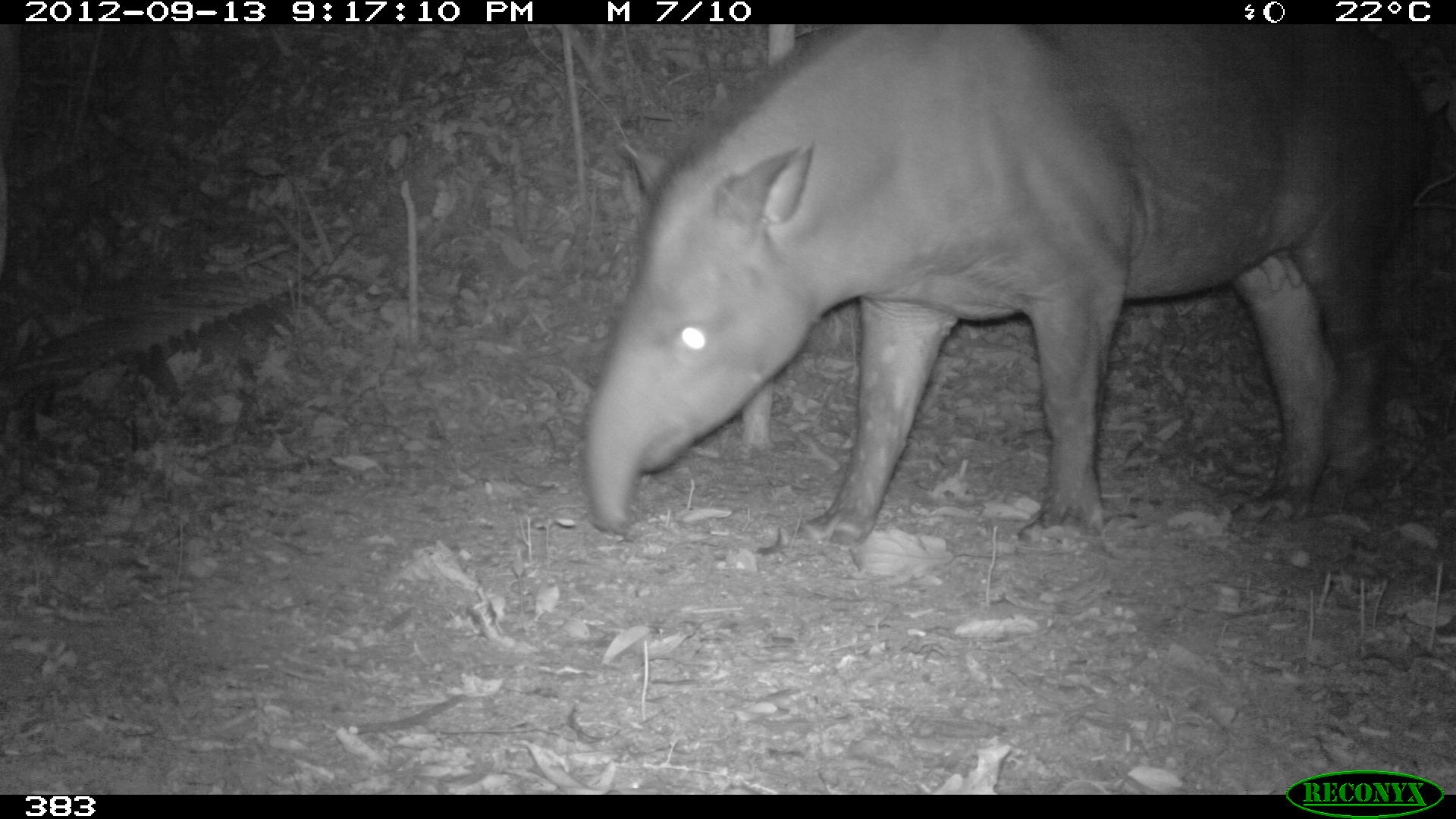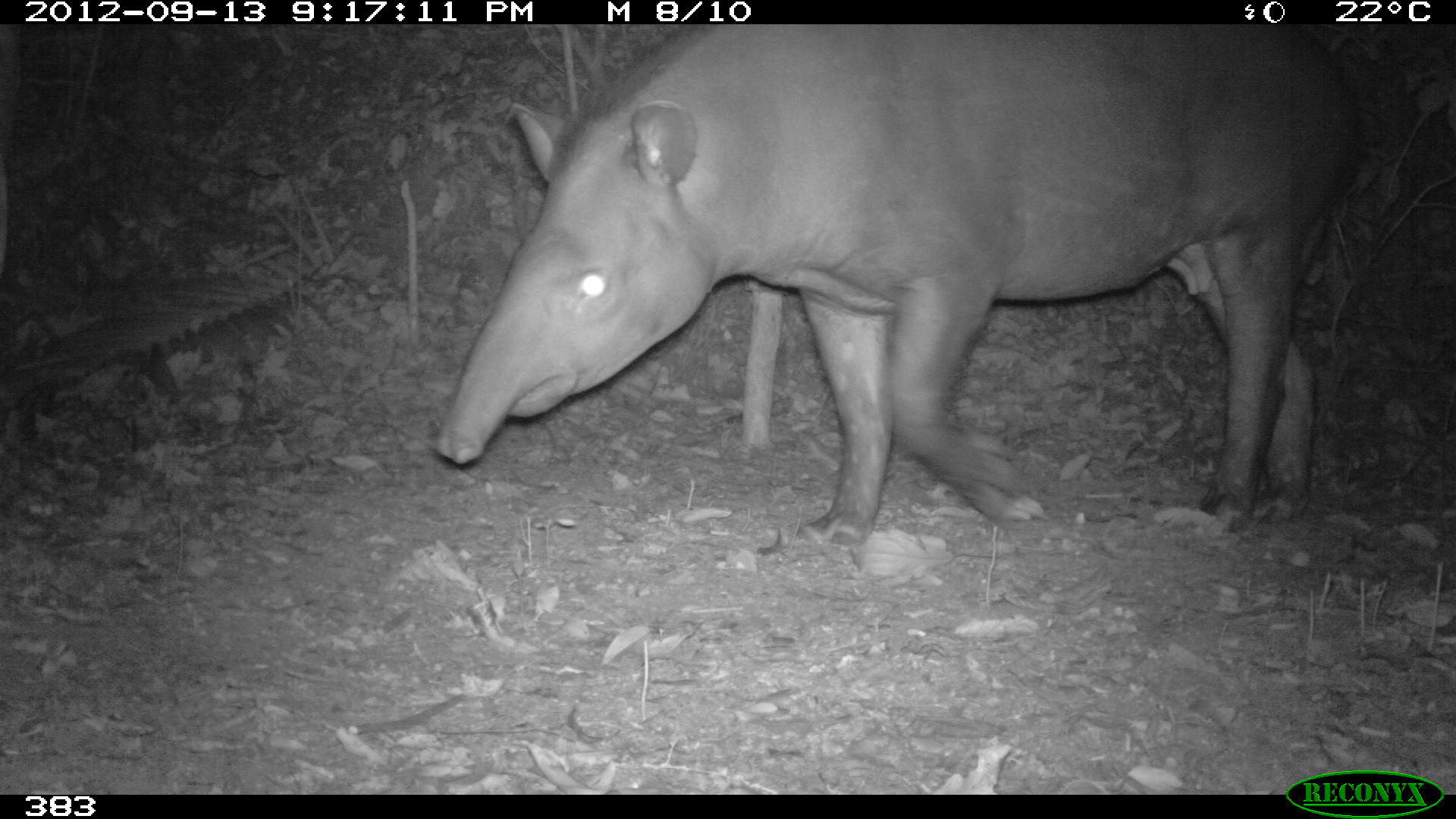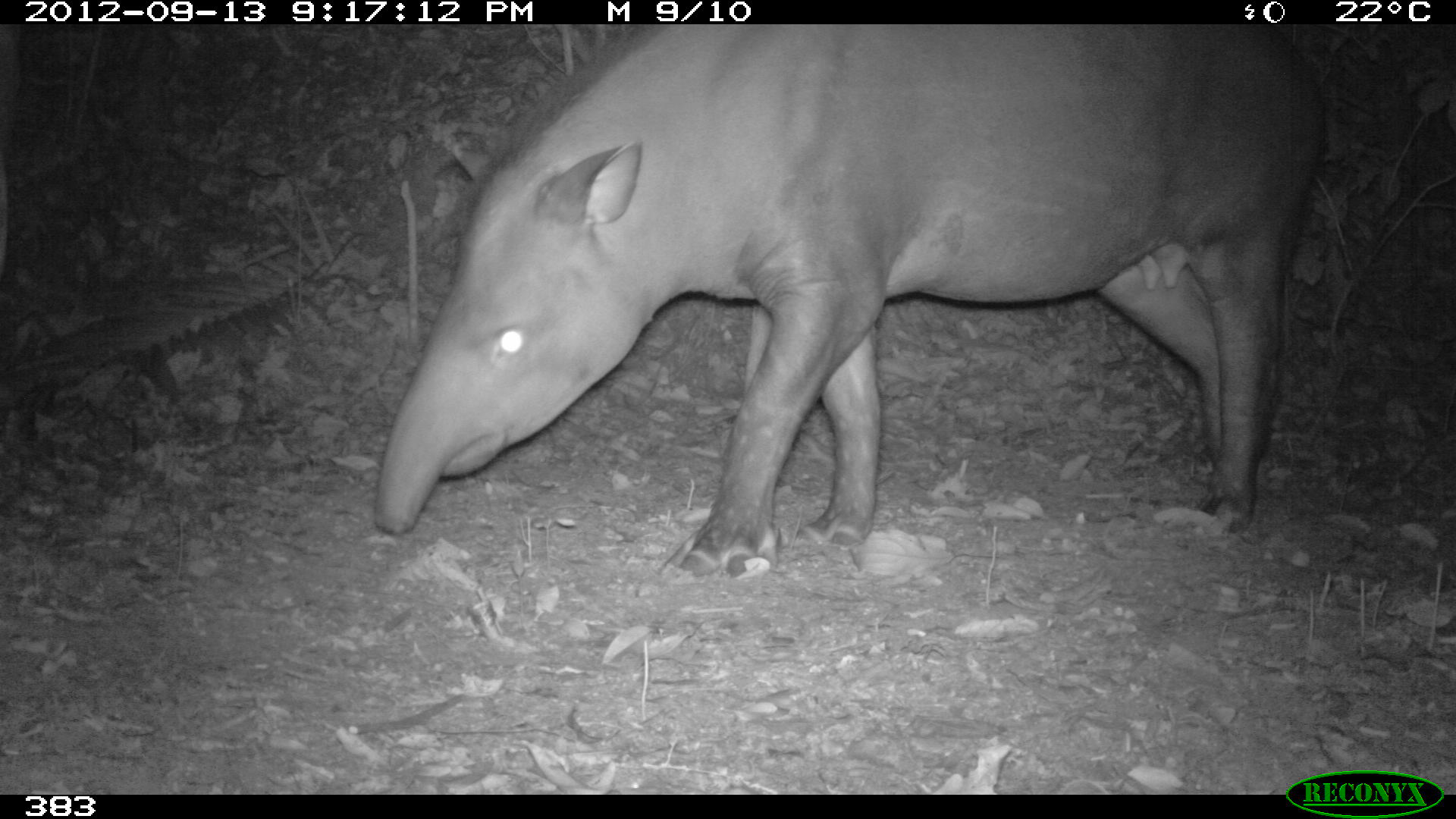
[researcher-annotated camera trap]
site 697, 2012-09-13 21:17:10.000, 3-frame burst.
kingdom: Animalia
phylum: Chordata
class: Mammalia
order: Perissodactyla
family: Tapiridae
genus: Tapirus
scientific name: Tapirus terrestris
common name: south american tapir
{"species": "Tapirus terrestris (south american tapir)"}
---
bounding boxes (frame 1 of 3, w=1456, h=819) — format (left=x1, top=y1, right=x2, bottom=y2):
tapirus terrestris: (left=584, top=23, right=1431, bottom=545)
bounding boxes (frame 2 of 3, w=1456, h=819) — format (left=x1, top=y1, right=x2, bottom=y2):
tapirus terrestris: (left=435, top=23, right=1357, bottom=547)